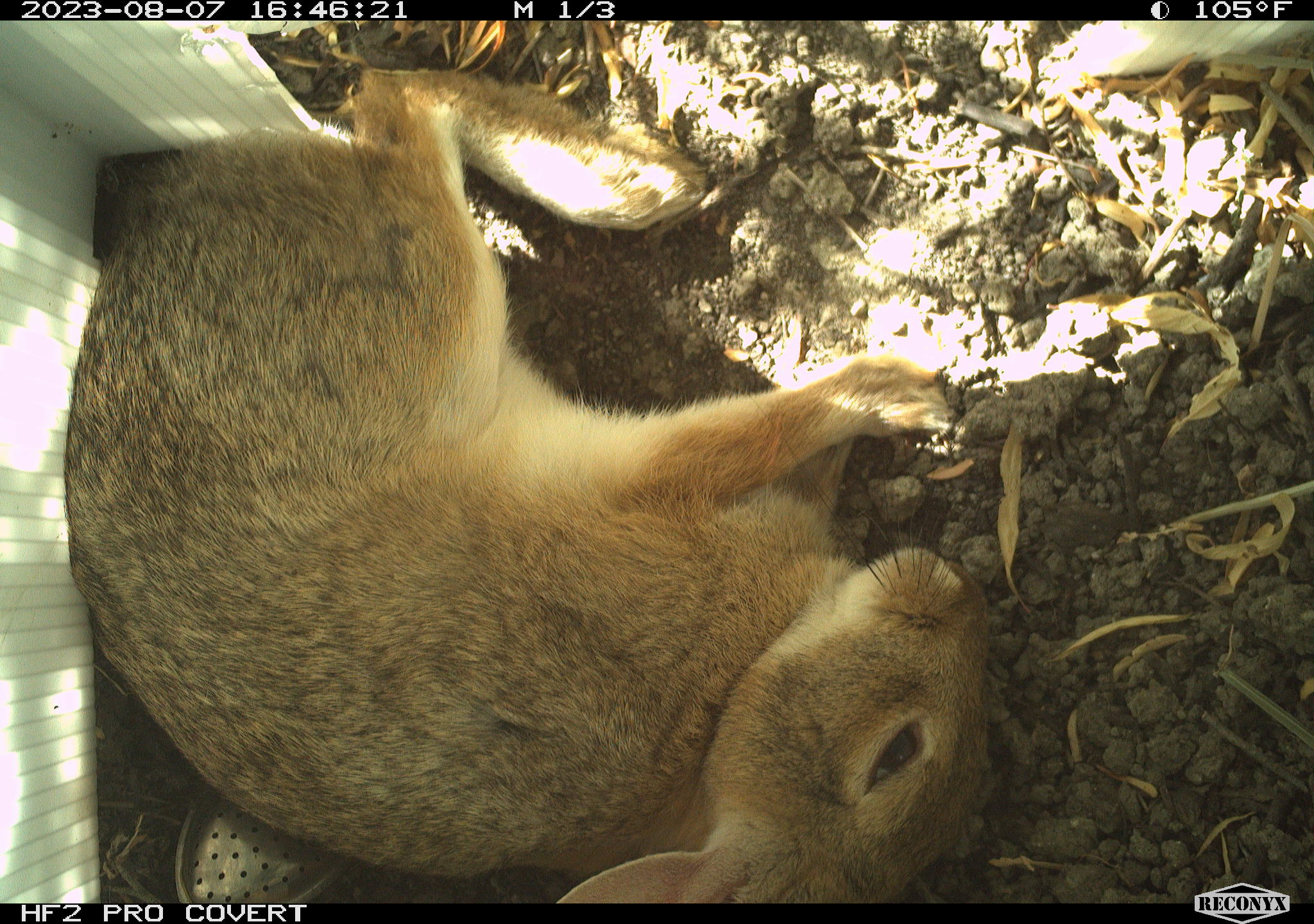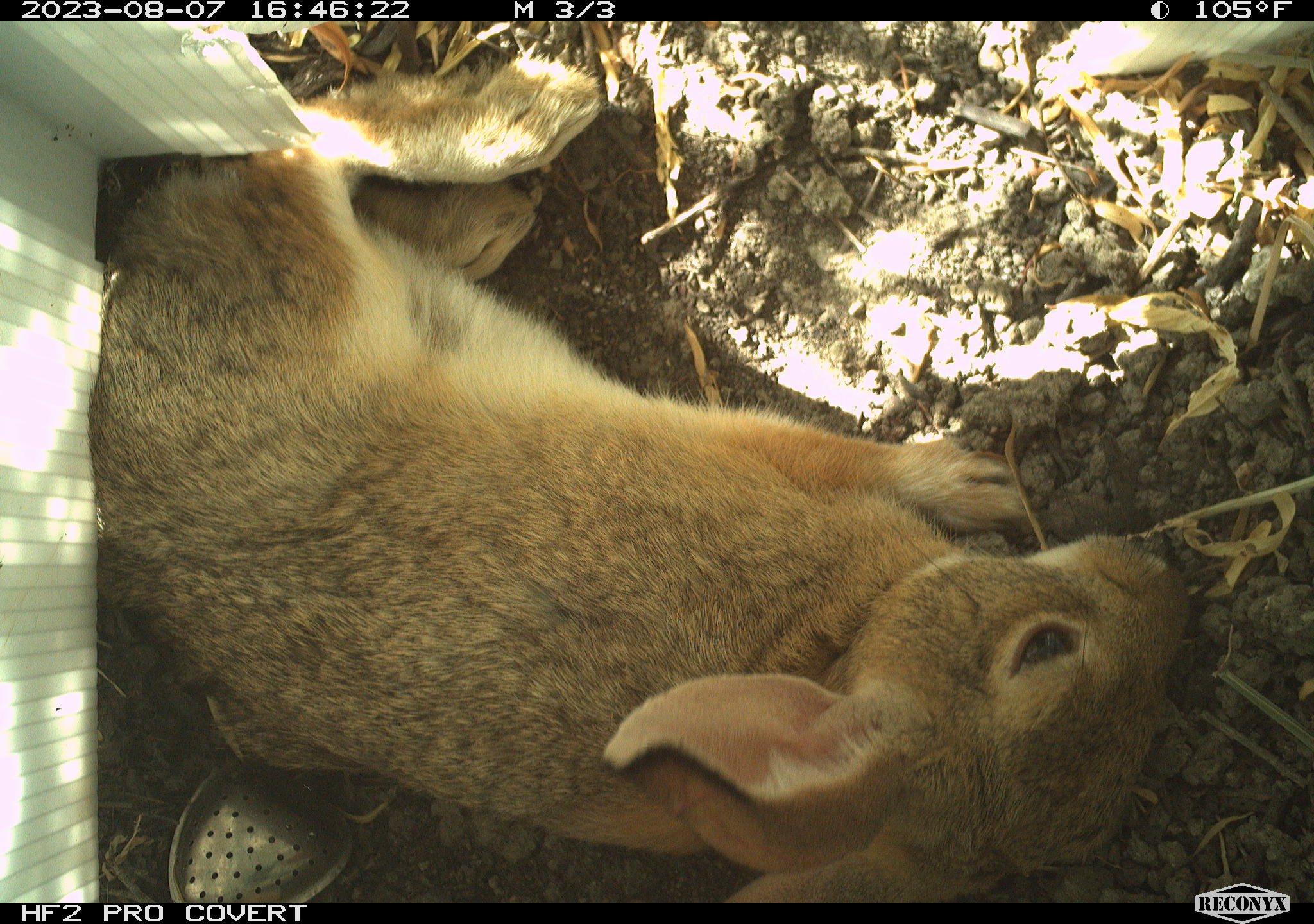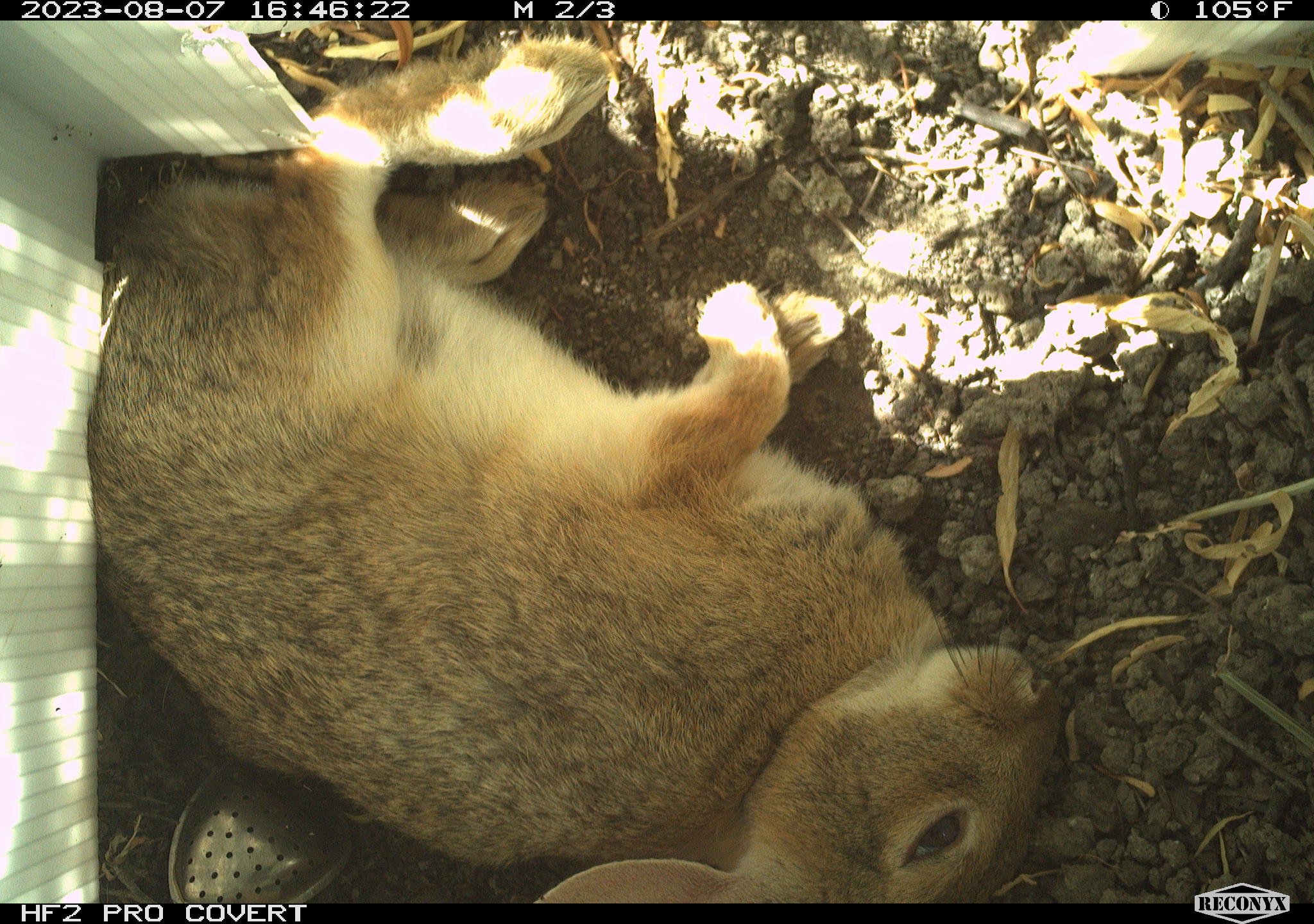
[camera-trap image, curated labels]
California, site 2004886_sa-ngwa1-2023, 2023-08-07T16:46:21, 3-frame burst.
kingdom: Animalia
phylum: Chordata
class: Mammalia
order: Lagomorpha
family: Leporidae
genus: Sylvilagus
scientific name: Sylvilagus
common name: cottontail rabbits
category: sylvilagus species